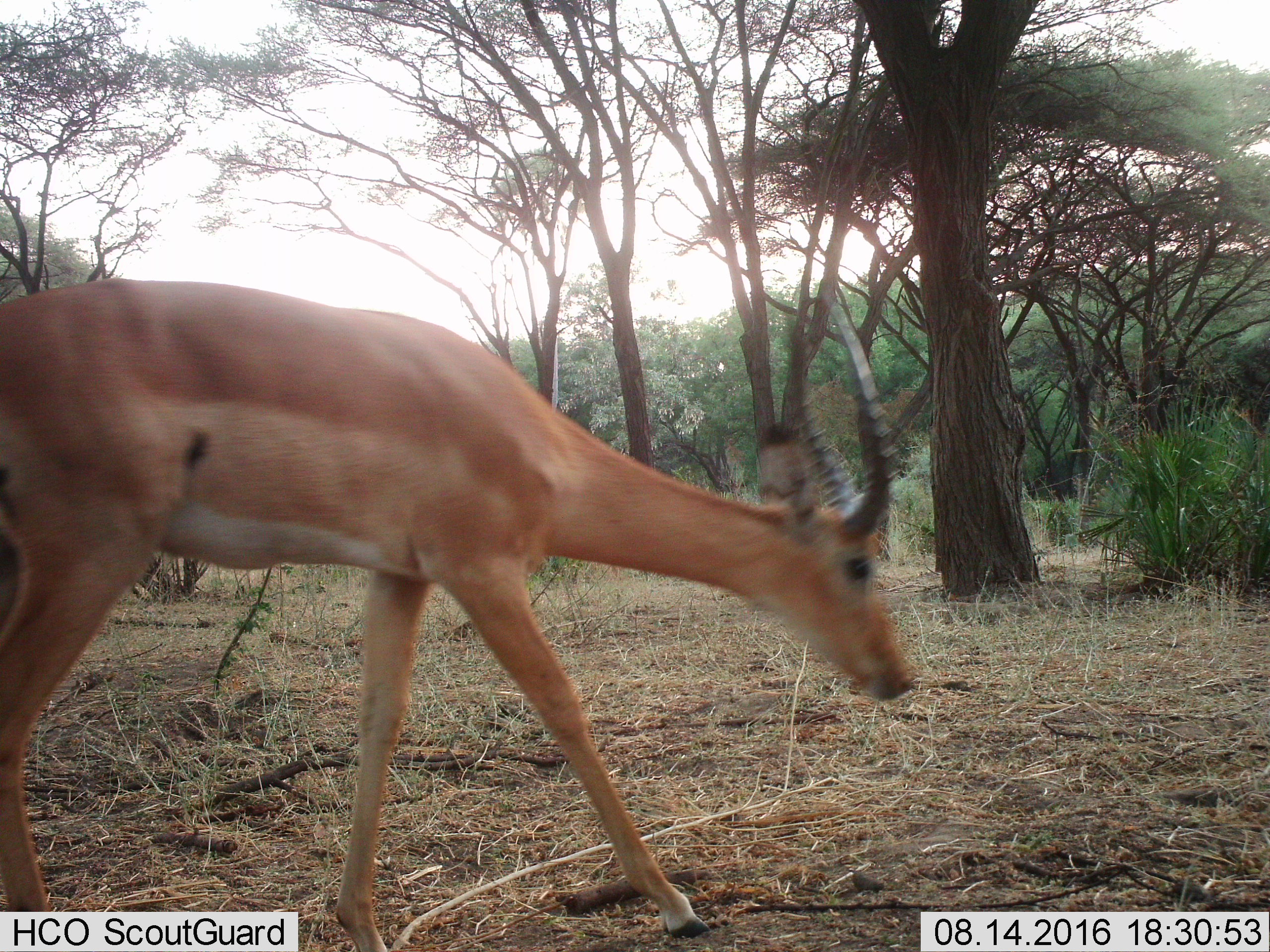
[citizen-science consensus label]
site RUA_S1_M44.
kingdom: Animalia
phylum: Chordata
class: Mammalia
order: Artiodactyla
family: Bovidae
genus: Aepyceros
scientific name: Aepyceros melampus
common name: impala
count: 1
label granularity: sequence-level